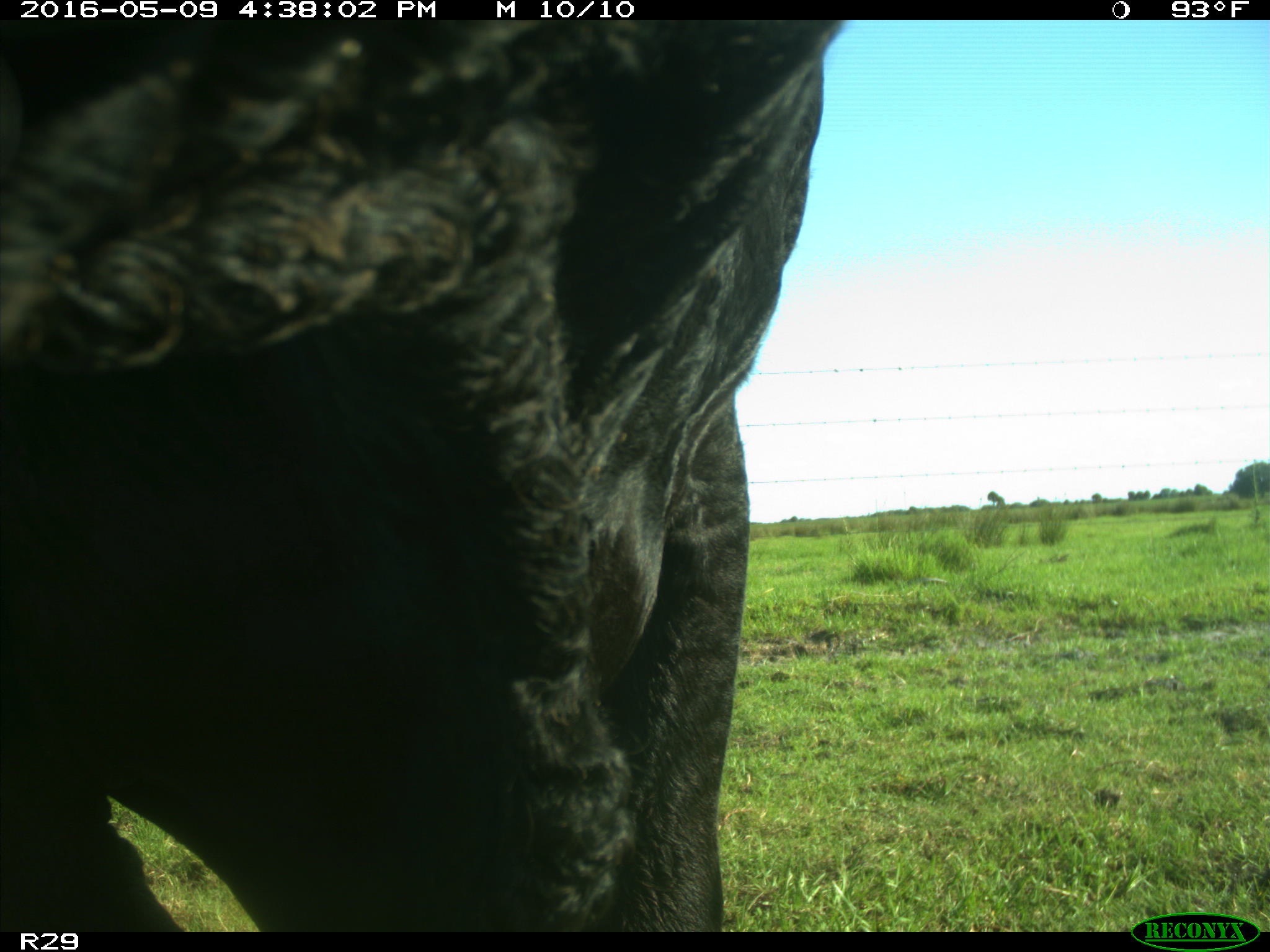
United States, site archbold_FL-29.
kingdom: Animalia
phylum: Chordata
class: Mammalia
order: Artiodactyla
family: Bovidae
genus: Bos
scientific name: Bos taurus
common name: domestic cow